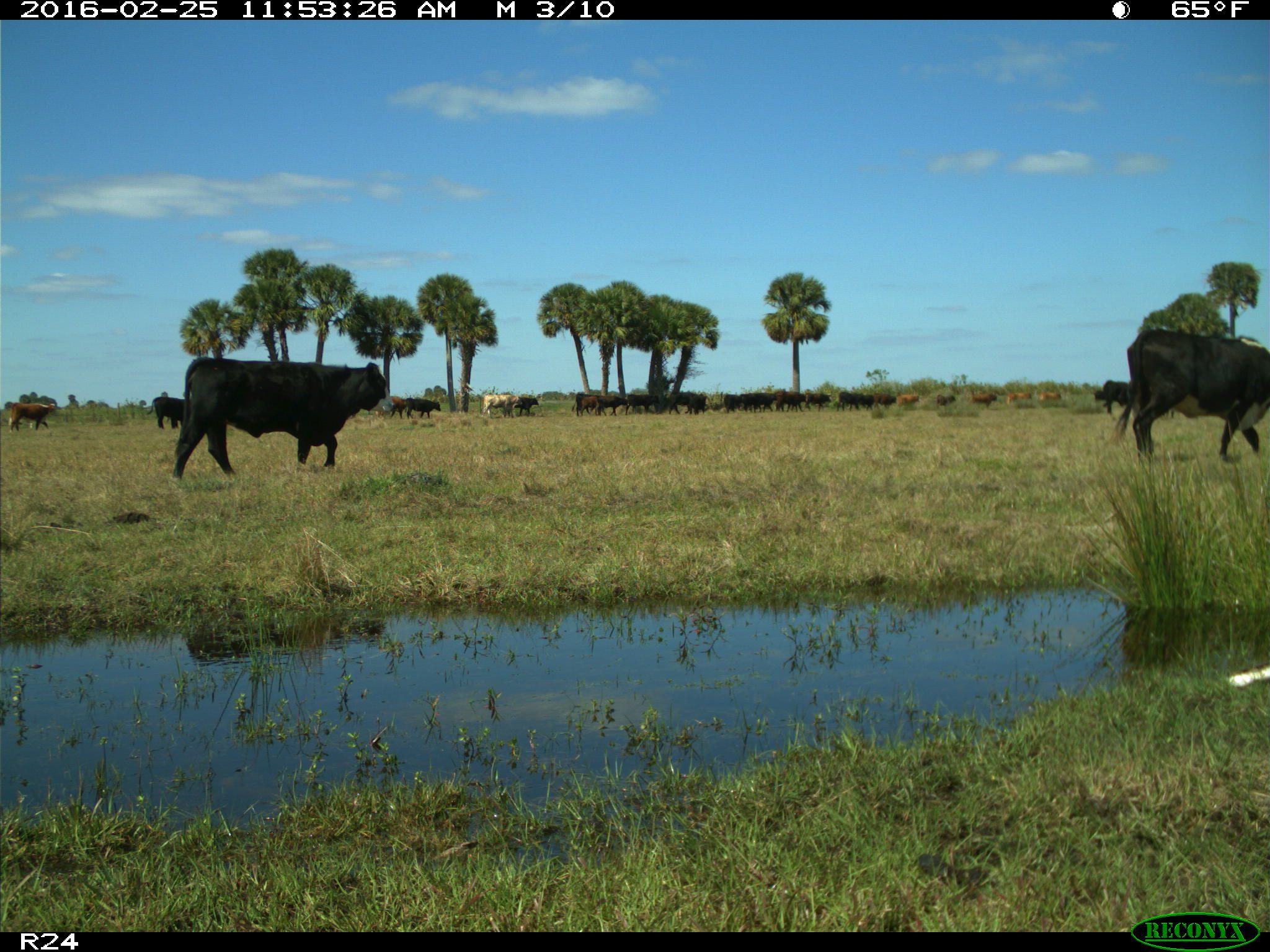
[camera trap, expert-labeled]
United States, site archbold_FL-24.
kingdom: Animalia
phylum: Chordata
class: Mammalia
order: Artiodactyla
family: Bovidae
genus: Bos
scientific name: Bos taurus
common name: domestic cow